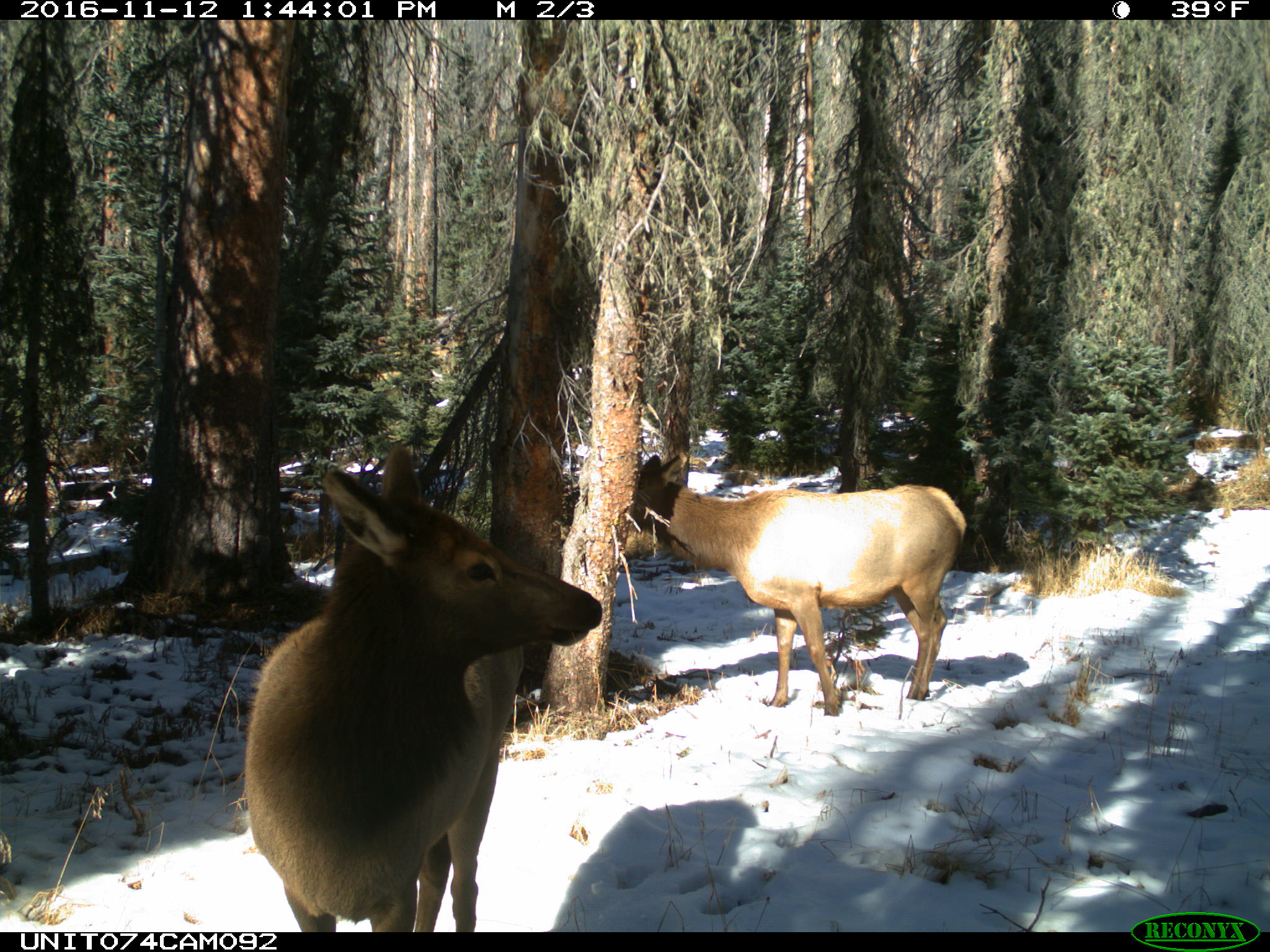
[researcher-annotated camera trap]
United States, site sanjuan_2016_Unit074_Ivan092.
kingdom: Animalia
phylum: Chordata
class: Mammalia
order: Artiodactyla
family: Cervidae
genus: Cervus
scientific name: Cervus elaphus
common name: red deer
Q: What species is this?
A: Cervus elaphus (red deer).